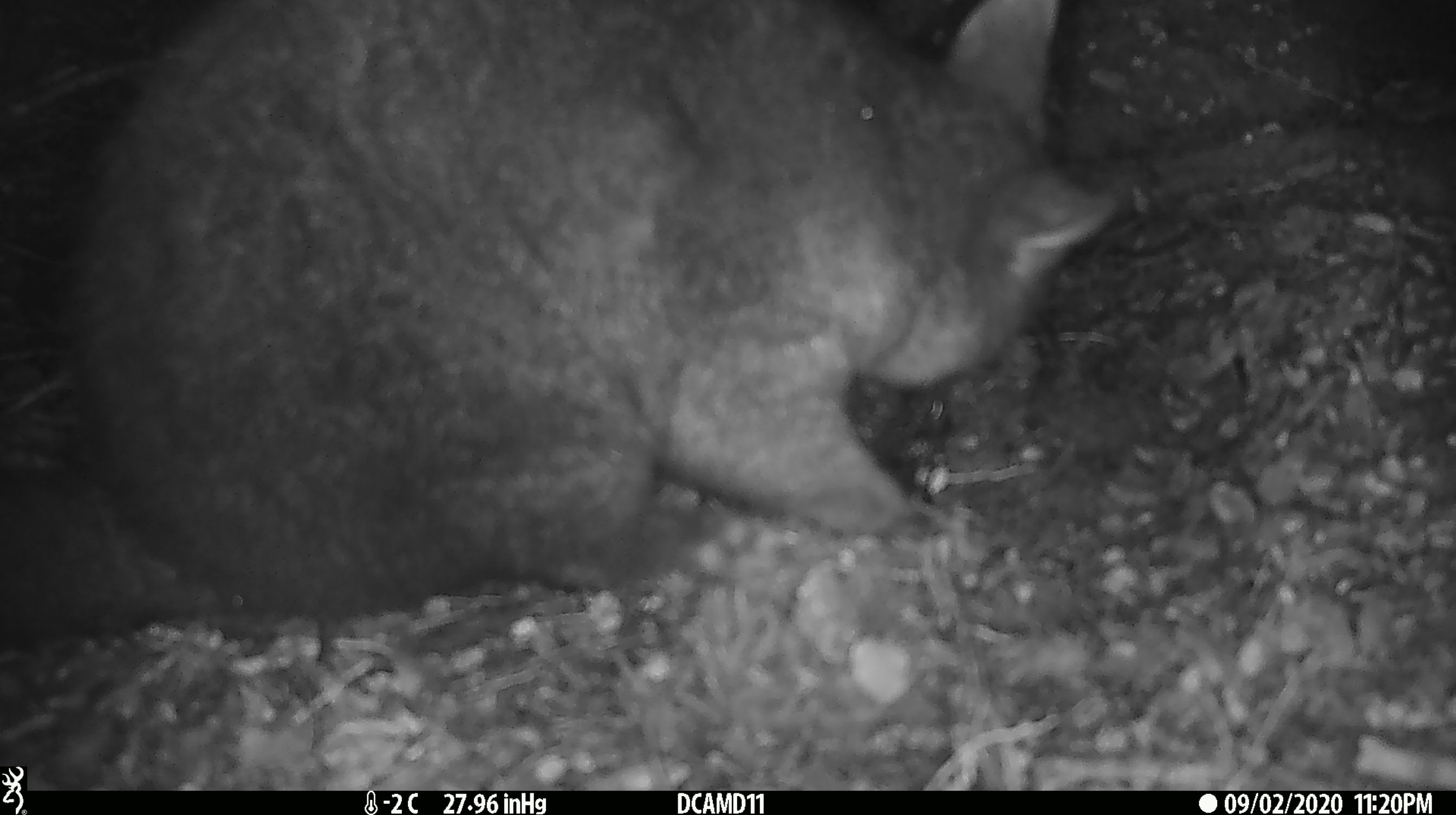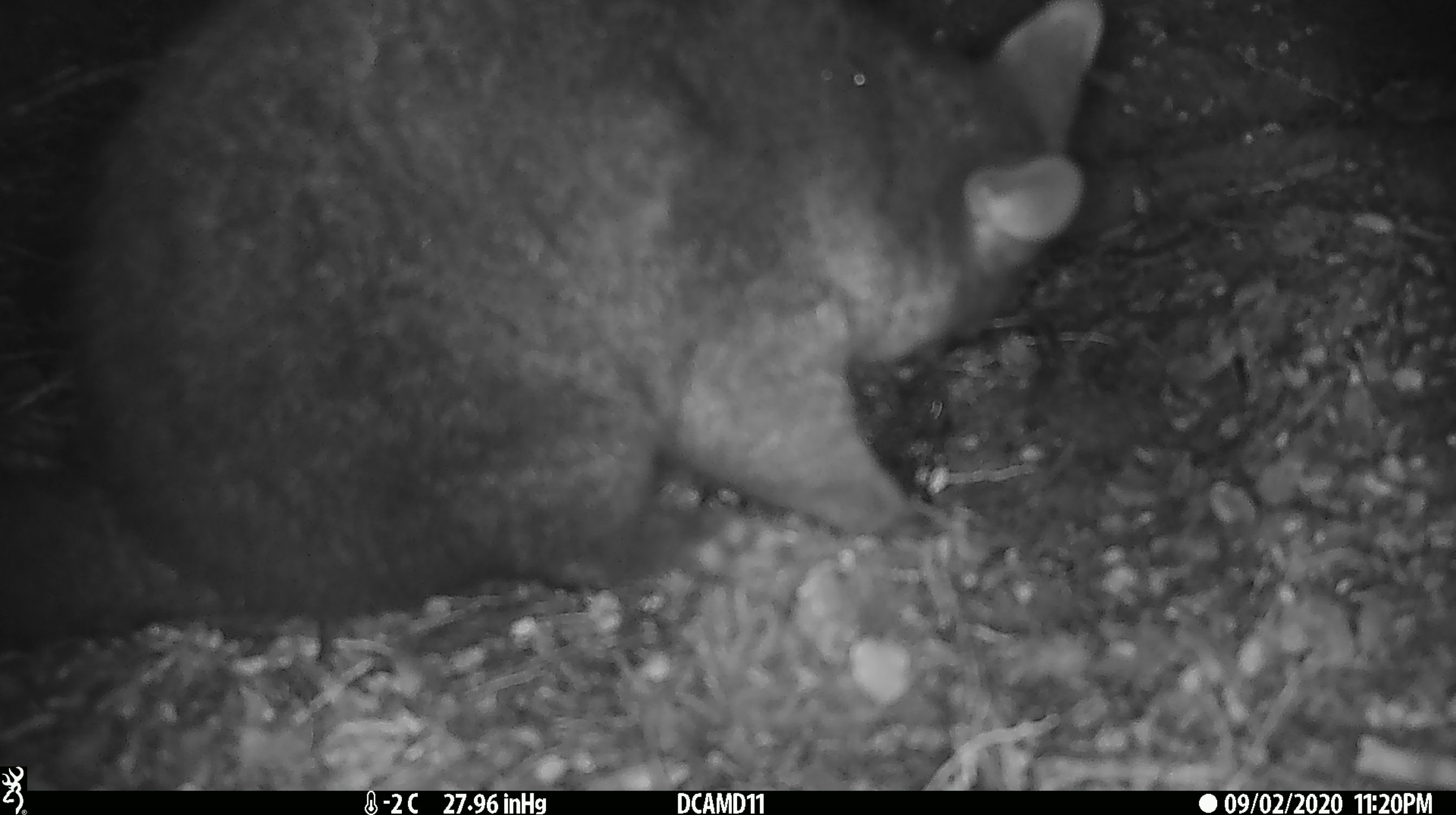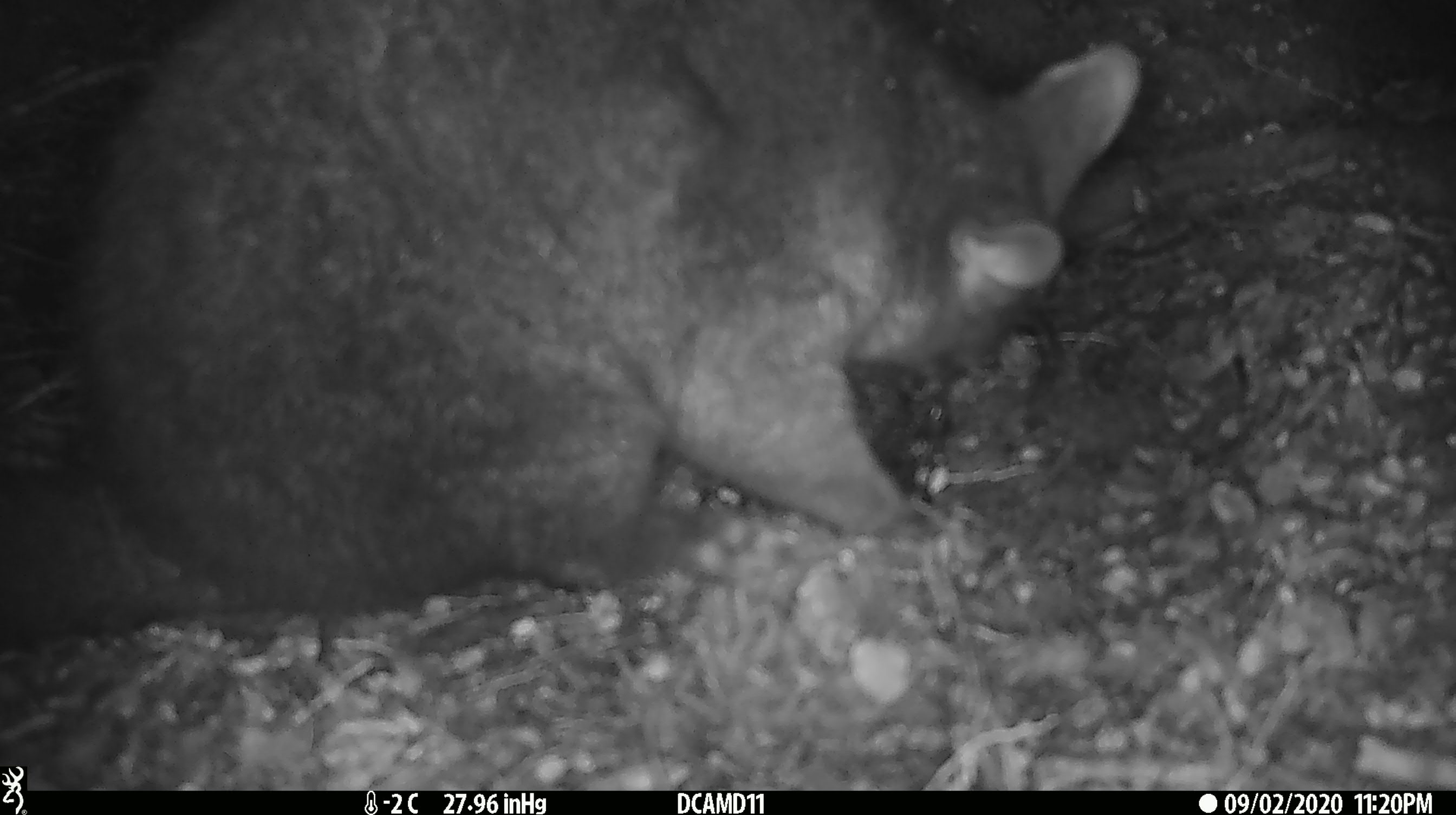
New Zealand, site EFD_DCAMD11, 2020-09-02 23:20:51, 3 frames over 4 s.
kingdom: Animalia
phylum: Chordata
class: Mammalia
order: Diprotodontia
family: Phalangeridae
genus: Trichosurus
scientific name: Trichosurus vulpecula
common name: common brushtail possum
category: possum